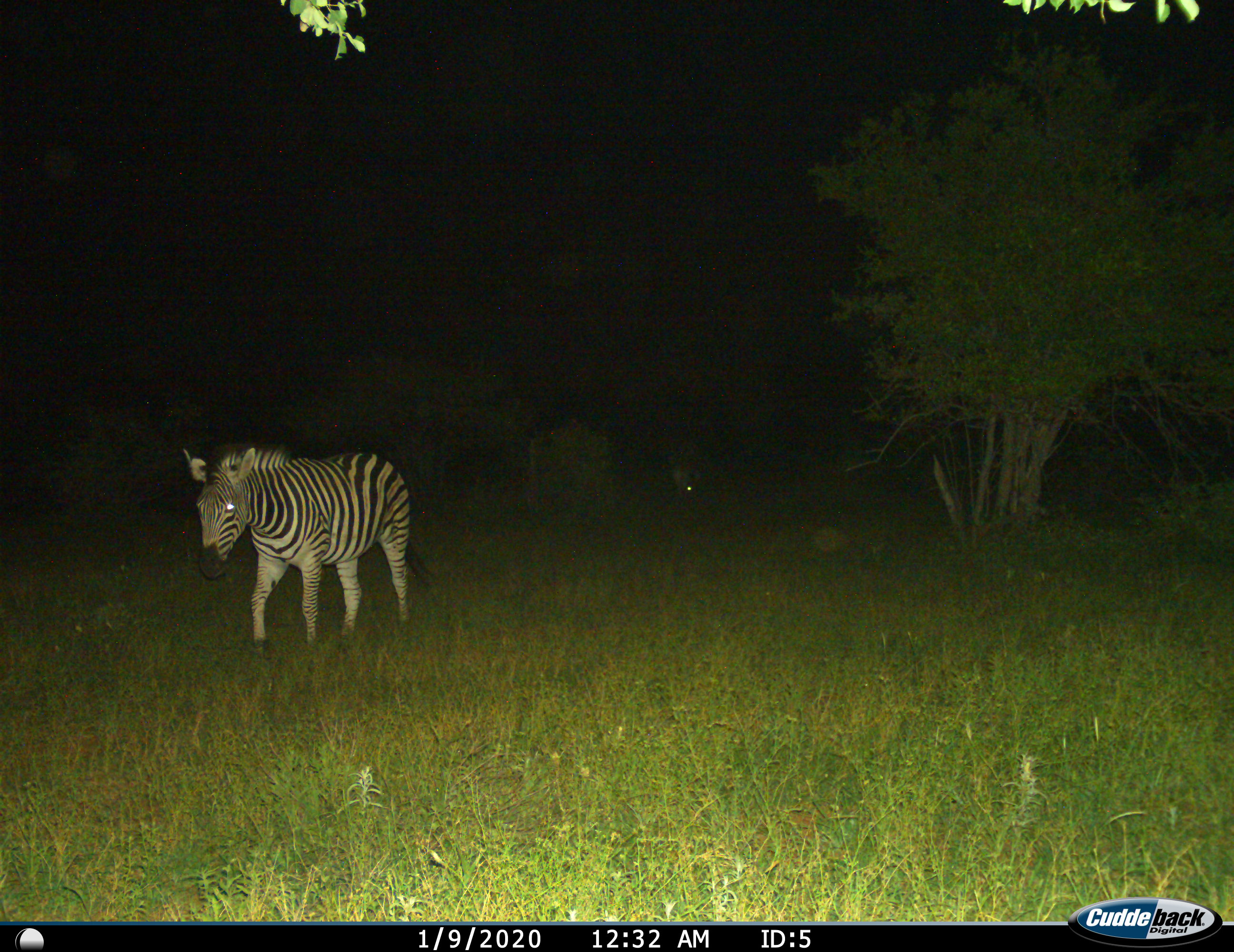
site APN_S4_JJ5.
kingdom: Animalia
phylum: Chordata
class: Mammalia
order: Perissodactyla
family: Equidae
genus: Equus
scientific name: Equus quagga burchellii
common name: burchell's zebra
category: zebraburchells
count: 1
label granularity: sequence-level